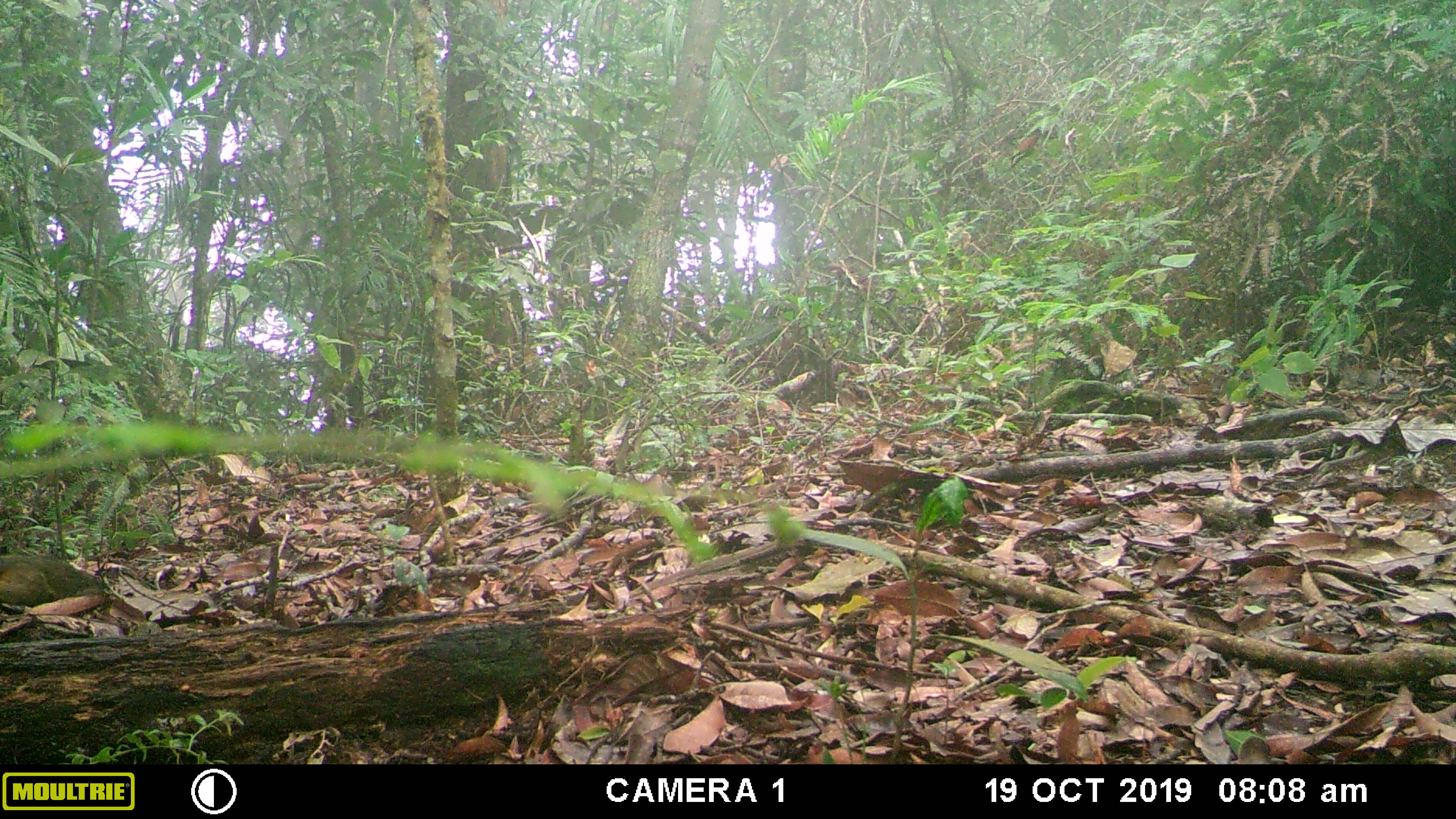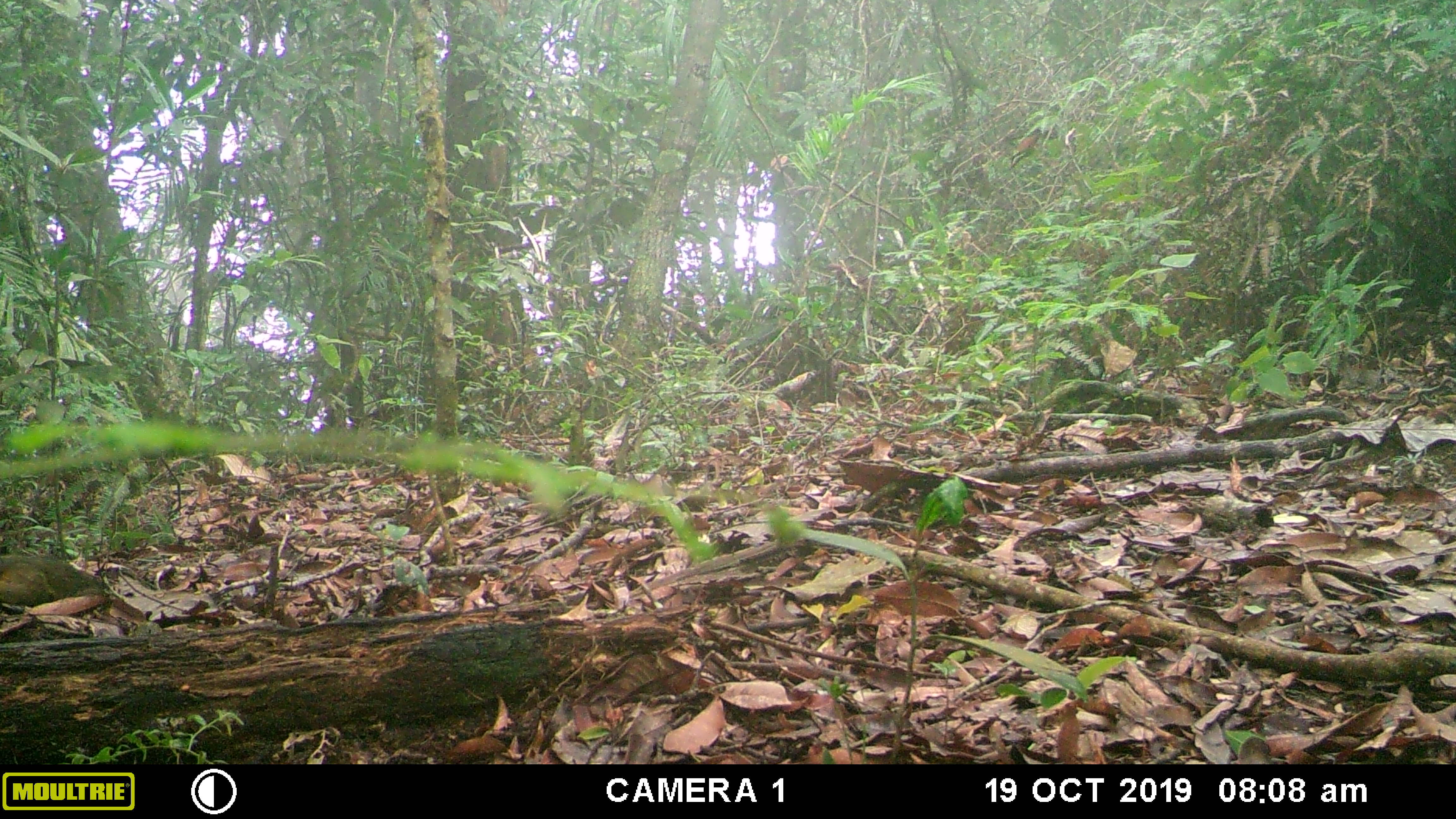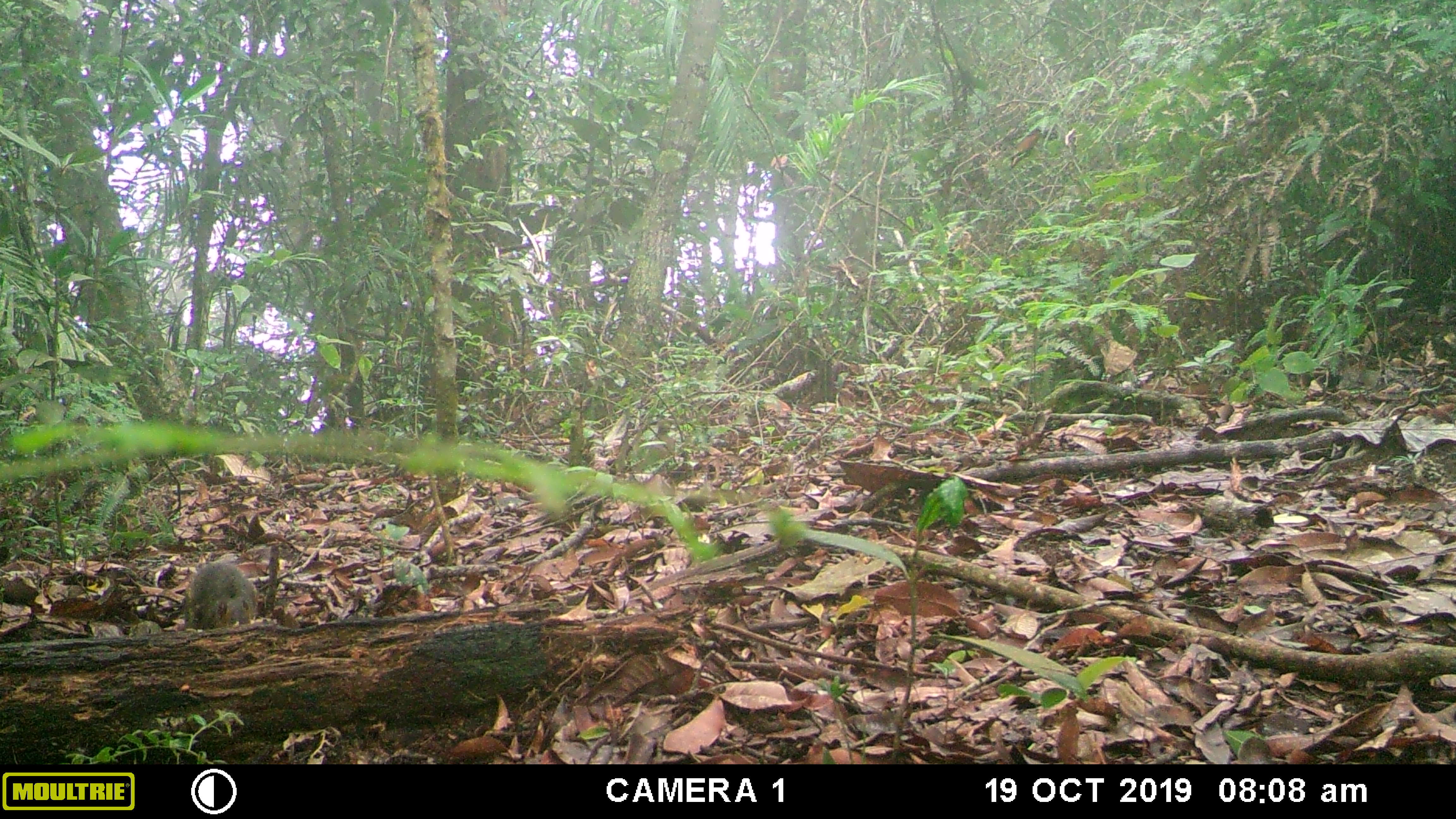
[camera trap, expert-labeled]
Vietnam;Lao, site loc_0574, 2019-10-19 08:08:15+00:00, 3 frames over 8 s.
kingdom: Animalia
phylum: Chordata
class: Aves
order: Galliformes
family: Phasianidae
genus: Polyplectron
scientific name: Polyplectron bicalcaratum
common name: gray peacock-pheasant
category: grey peacock pheasant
Grey peacock pheasant (gray peacock-pheasant) (Polyplectron bicalcaratum). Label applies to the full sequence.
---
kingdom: Animalia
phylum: Chordata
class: Mammalia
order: Rodentia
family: Sciuridae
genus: Dremomys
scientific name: Dremomys rufigenis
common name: red-cheeked squirrel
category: red cheeked squirrel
Red cheeked squirrel (red-cheeked squirrel) (Dremomys rufigenis). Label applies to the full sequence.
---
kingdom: Animalia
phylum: Chordata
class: Aves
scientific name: Aves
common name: bird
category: unidentified bird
Unidentified bird (bird) (Aves). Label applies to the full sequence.